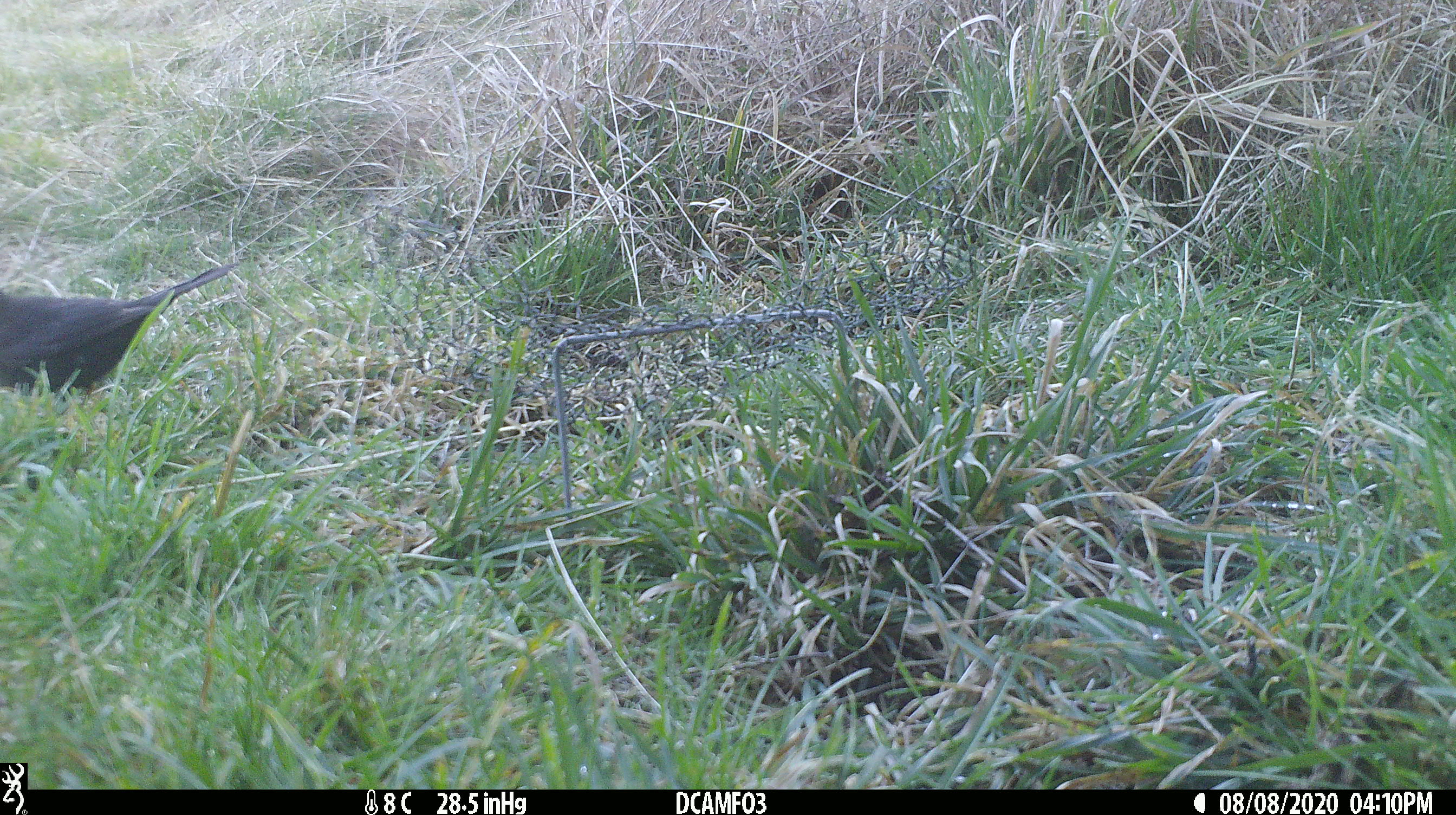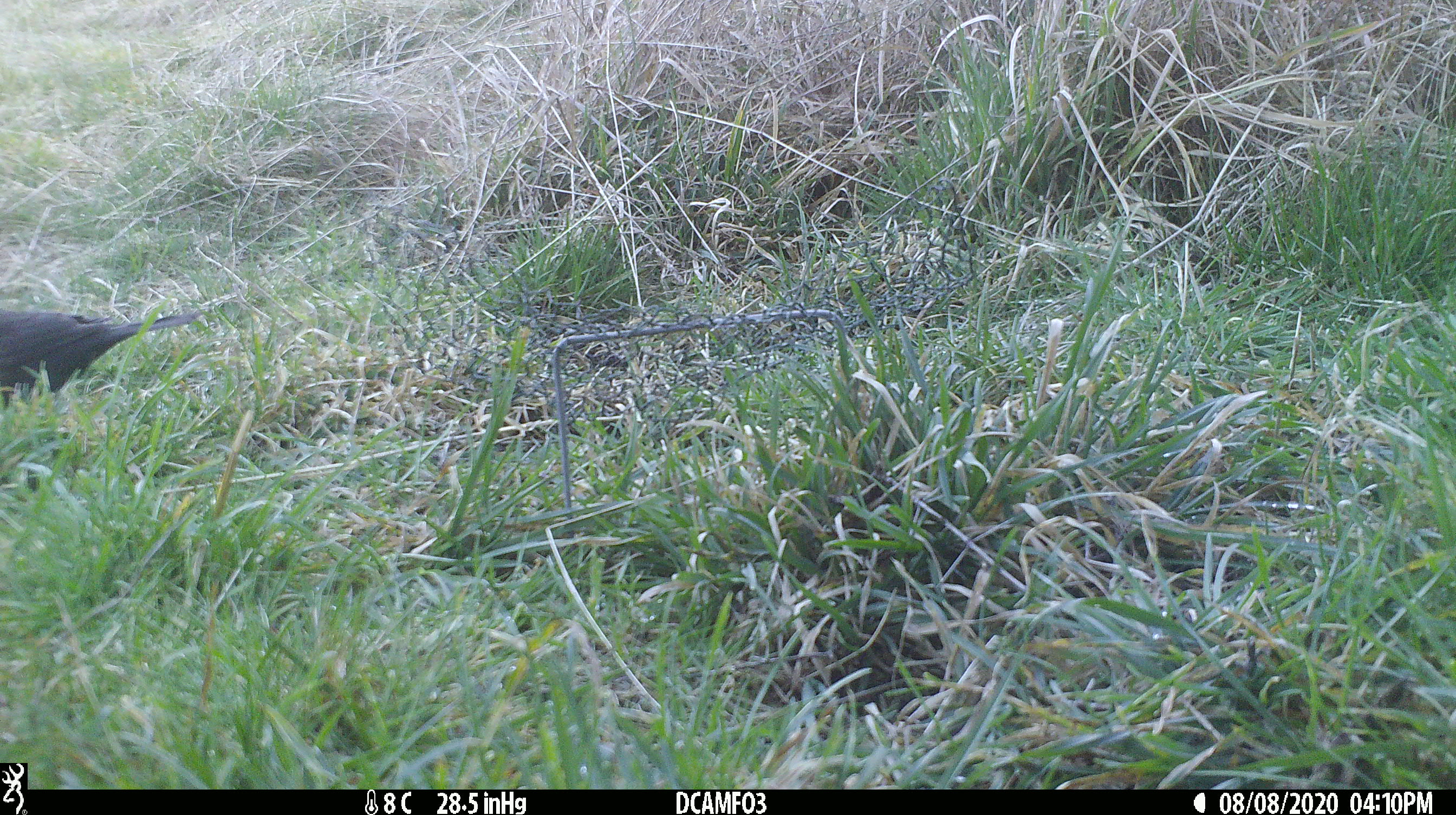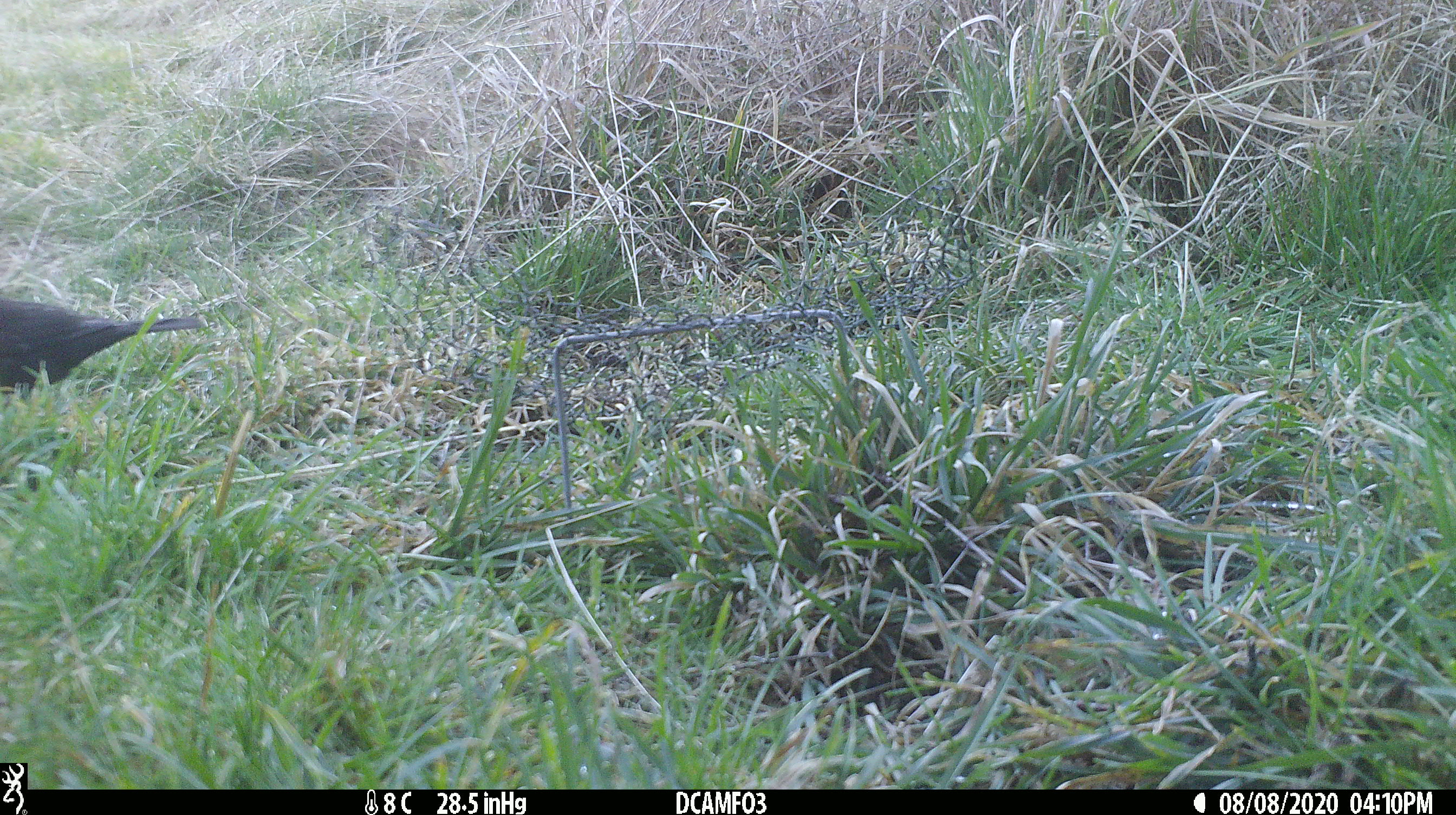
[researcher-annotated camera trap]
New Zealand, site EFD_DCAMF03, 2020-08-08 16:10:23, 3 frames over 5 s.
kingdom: Animalia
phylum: Chordata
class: Aves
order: Passeriformes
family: Turdidae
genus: Turdus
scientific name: Turdus merula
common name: eurasian blackbird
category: blackbird